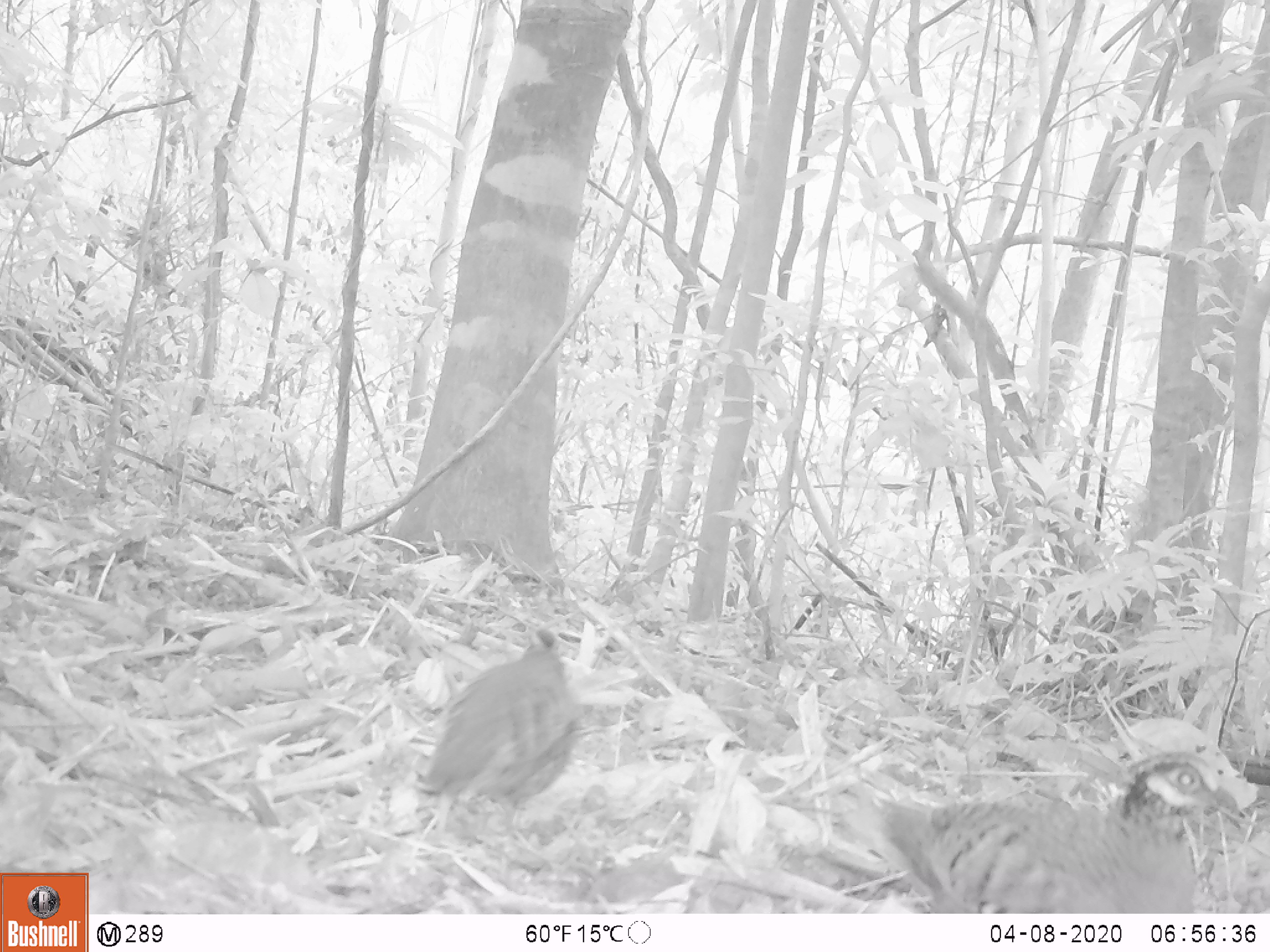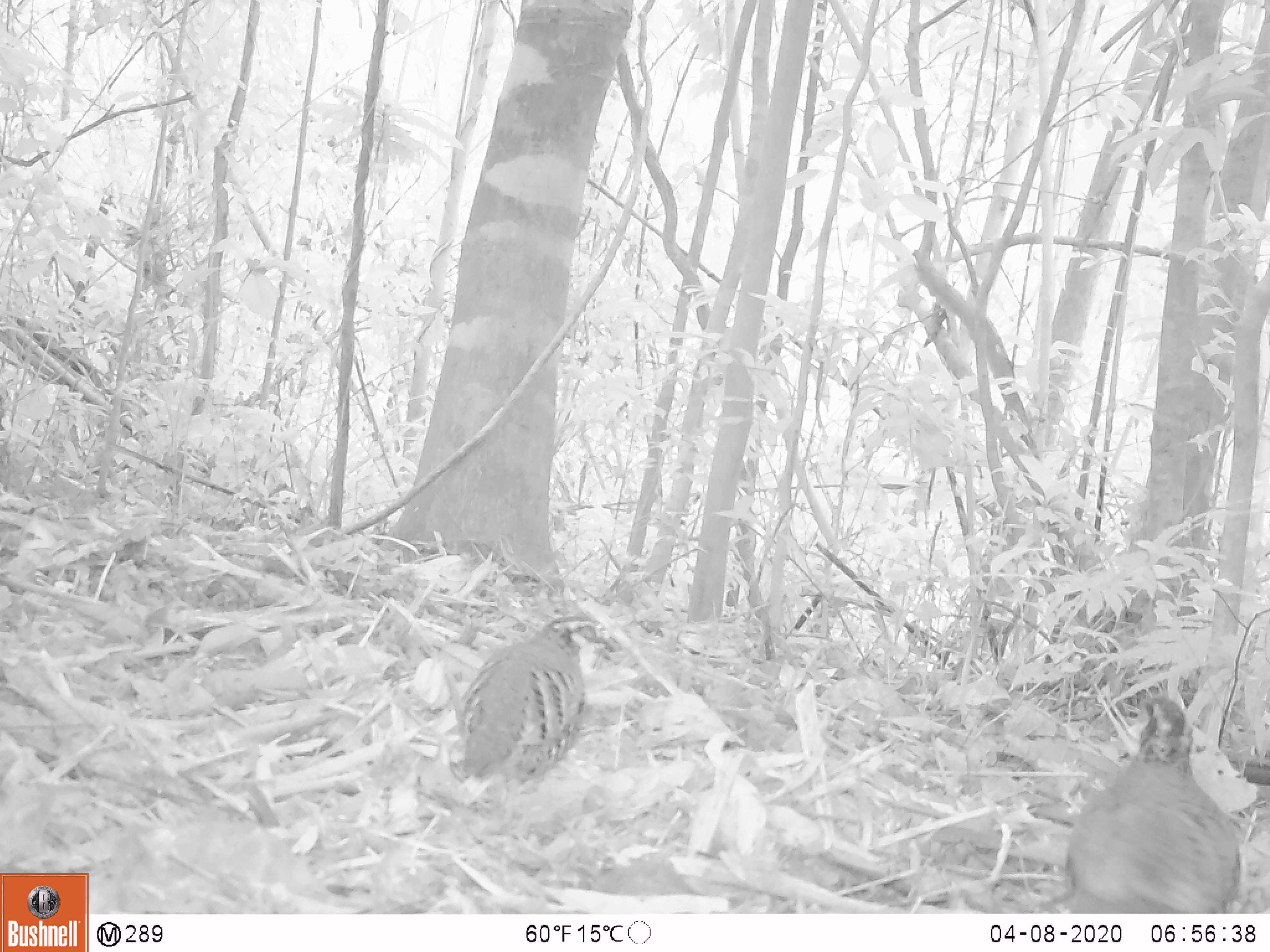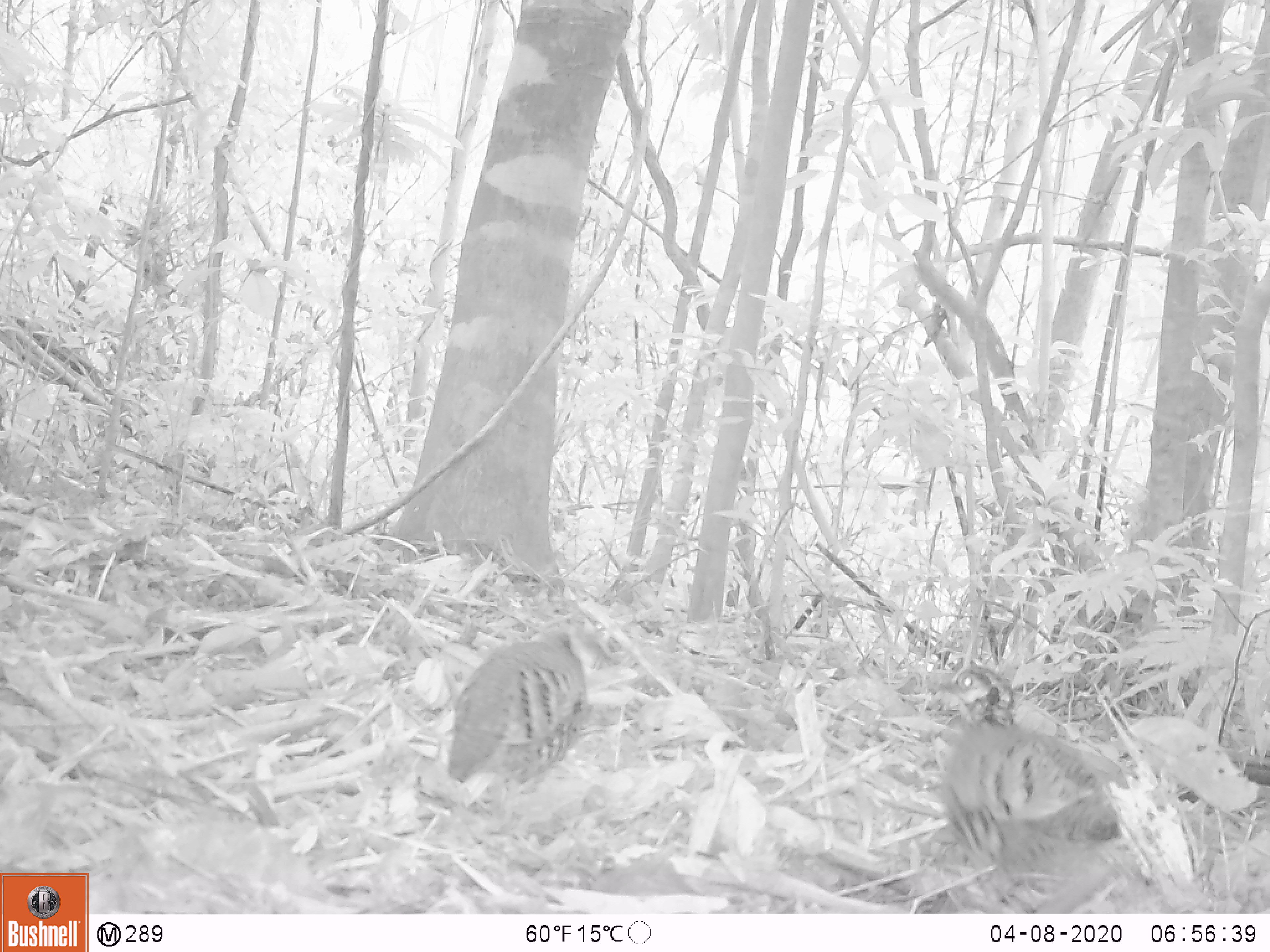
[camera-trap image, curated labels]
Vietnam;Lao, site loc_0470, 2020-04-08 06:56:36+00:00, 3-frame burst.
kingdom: Animalia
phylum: Chordata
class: Aves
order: Galliformes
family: Phasianidae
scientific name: Phasianidae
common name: partridge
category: unidentified partridge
Unidentified partridge (partridge) (Phasianidae). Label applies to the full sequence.